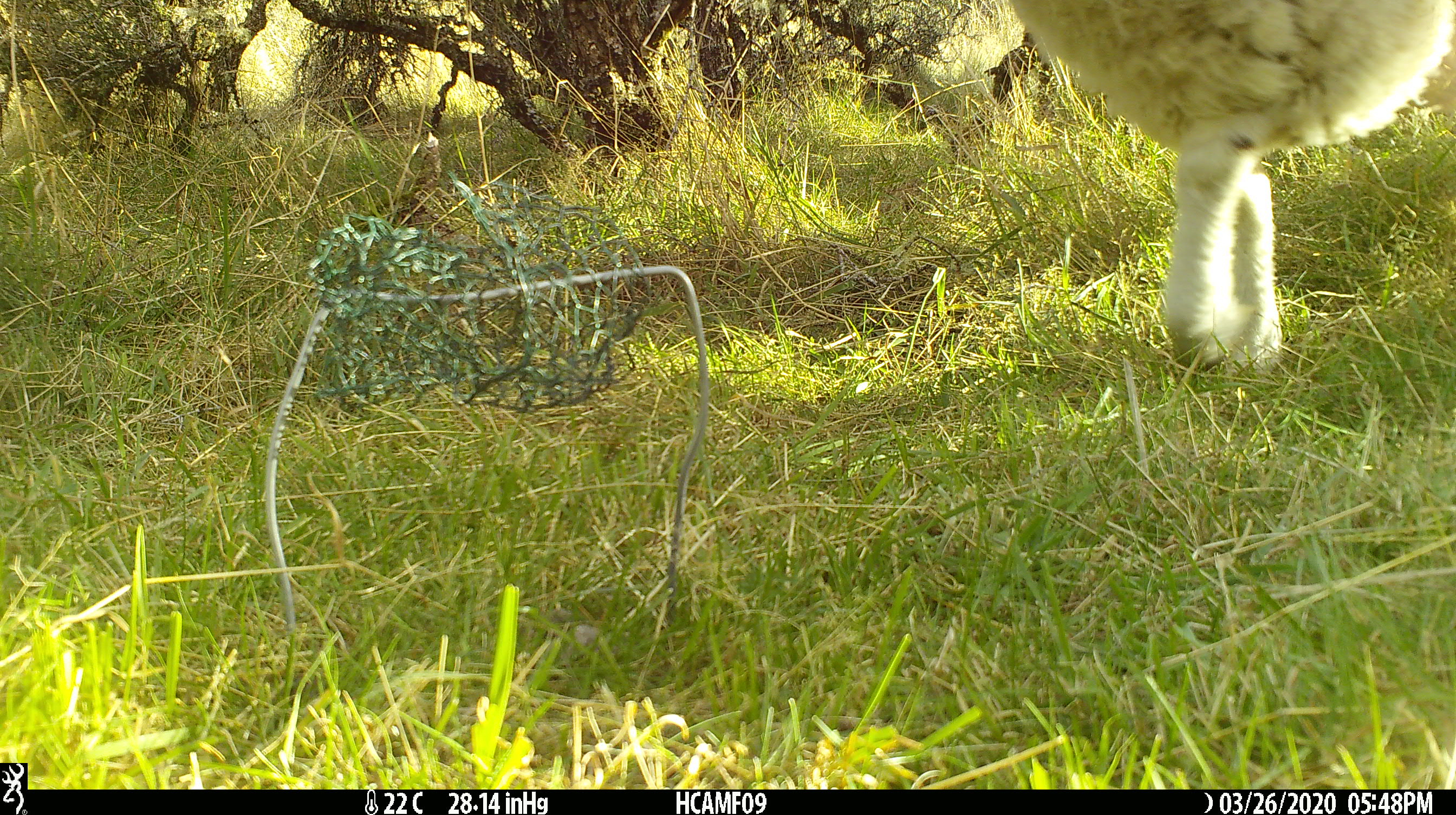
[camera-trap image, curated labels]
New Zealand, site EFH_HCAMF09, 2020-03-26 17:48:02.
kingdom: Animalia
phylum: Chordata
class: Mammalia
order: Artiodactyla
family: Bovidae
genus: Ovis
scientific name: Ovis aries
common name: domestic sheep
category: sheep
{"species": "sheep (domestic sheep) (Ovis aries)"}